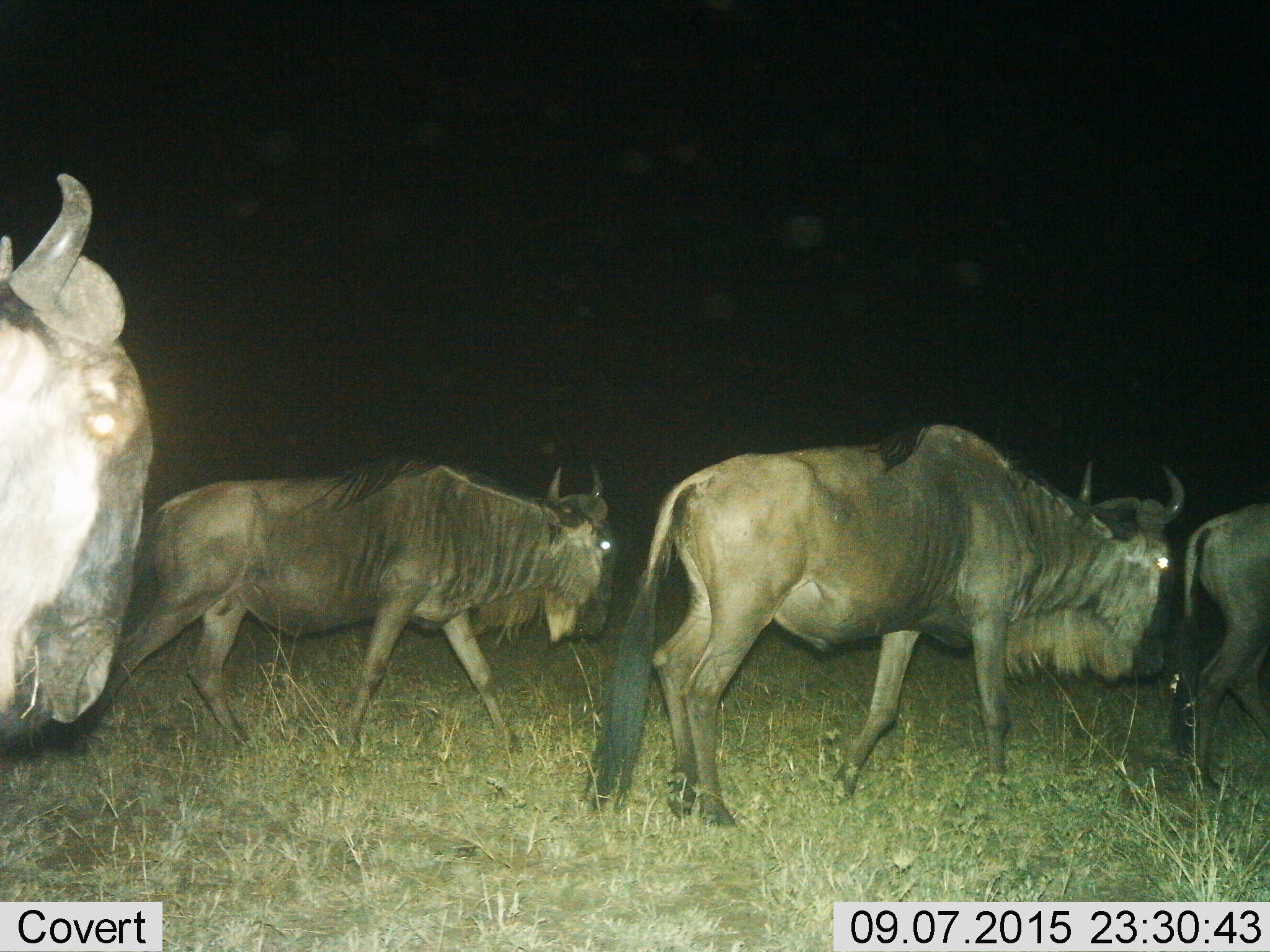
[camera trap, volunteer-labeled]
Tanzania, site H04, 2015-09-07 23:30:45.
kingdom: Animalia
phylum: Chordata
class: Mammalia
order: Artiodactyla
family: Bovidae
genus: Connochaetes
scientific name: Connochaetes taurinus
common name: blue wildebeest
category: wildebeest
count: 4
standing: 22%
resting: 0%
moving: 100%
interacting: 0%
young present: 11%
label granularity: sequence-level